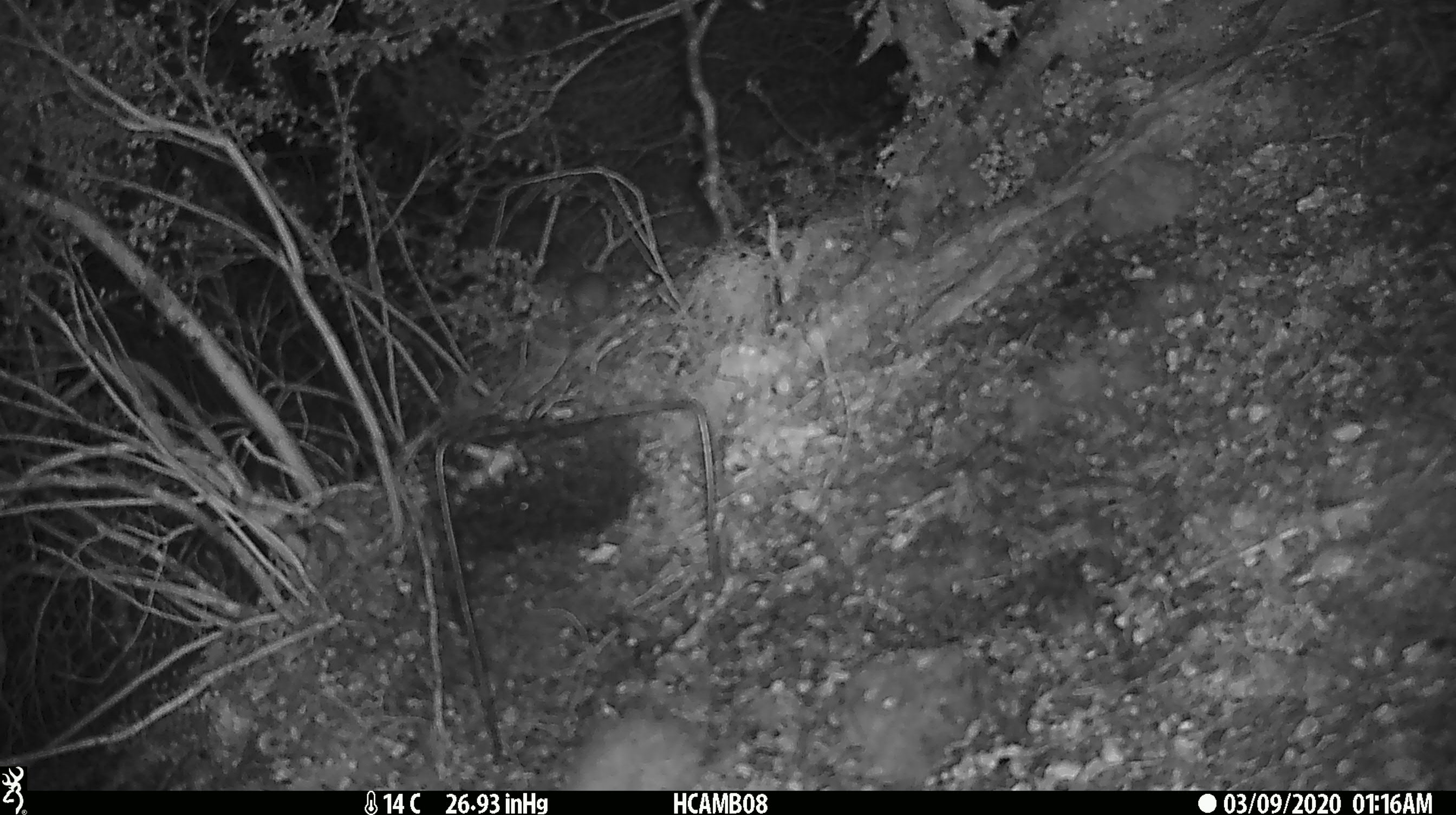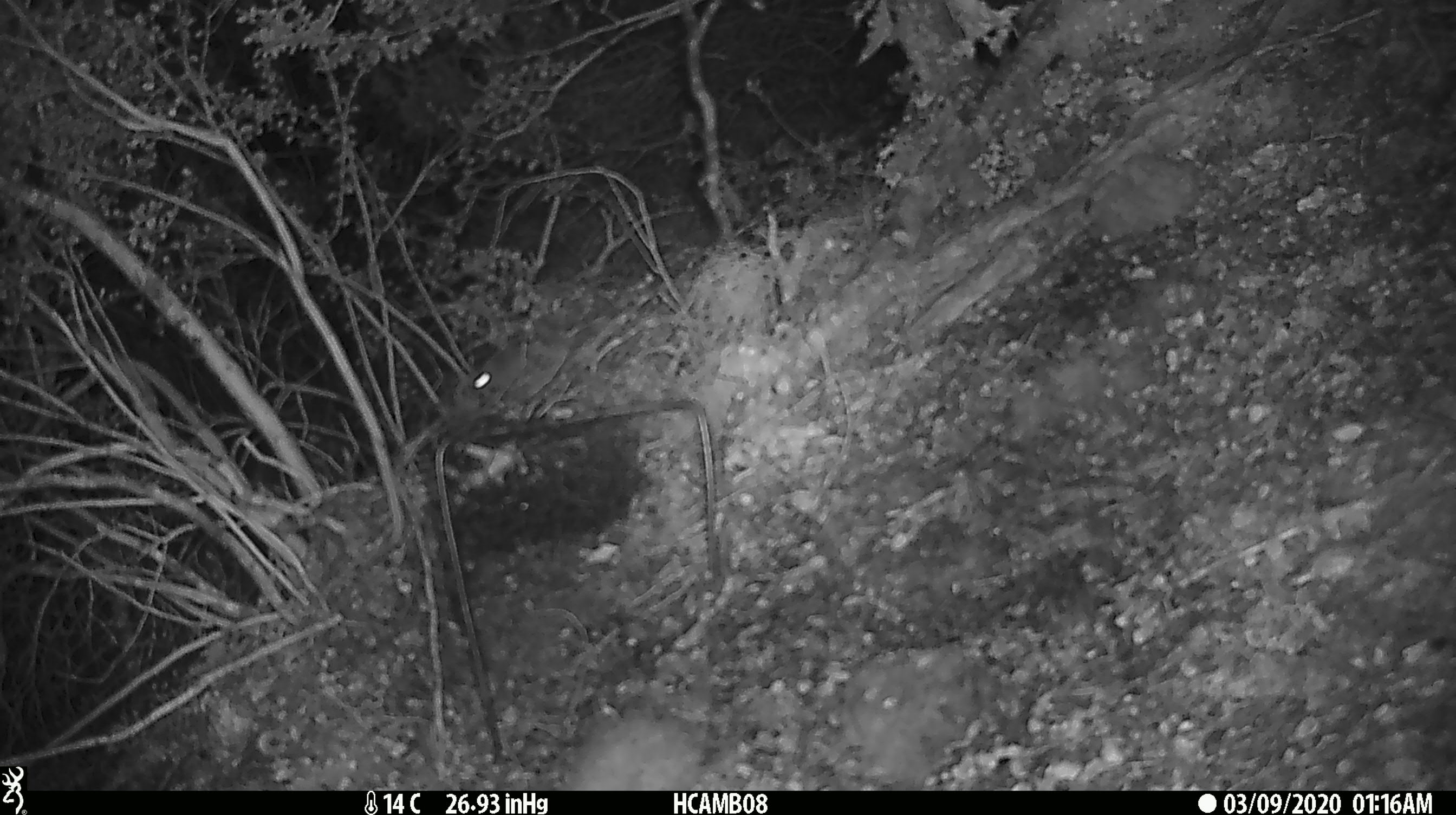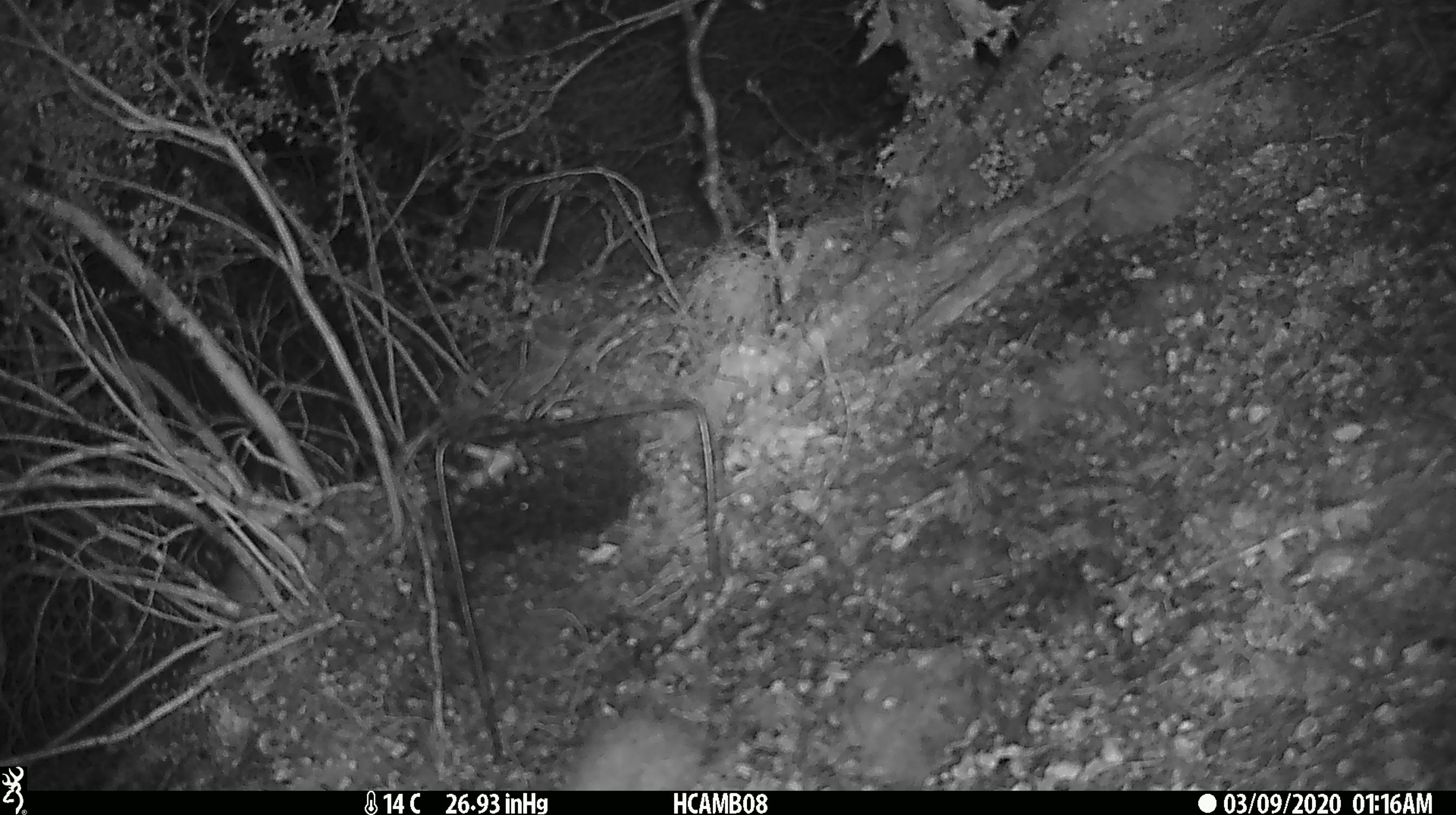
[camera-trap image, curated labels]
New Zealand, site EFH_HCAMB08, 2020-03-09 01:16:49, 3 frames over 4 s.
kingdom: Animalia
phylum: Chordata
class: Mammalia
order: Rodentia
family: Muridae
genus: Mus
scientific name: Mus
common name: mouse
Mouse (Mus).